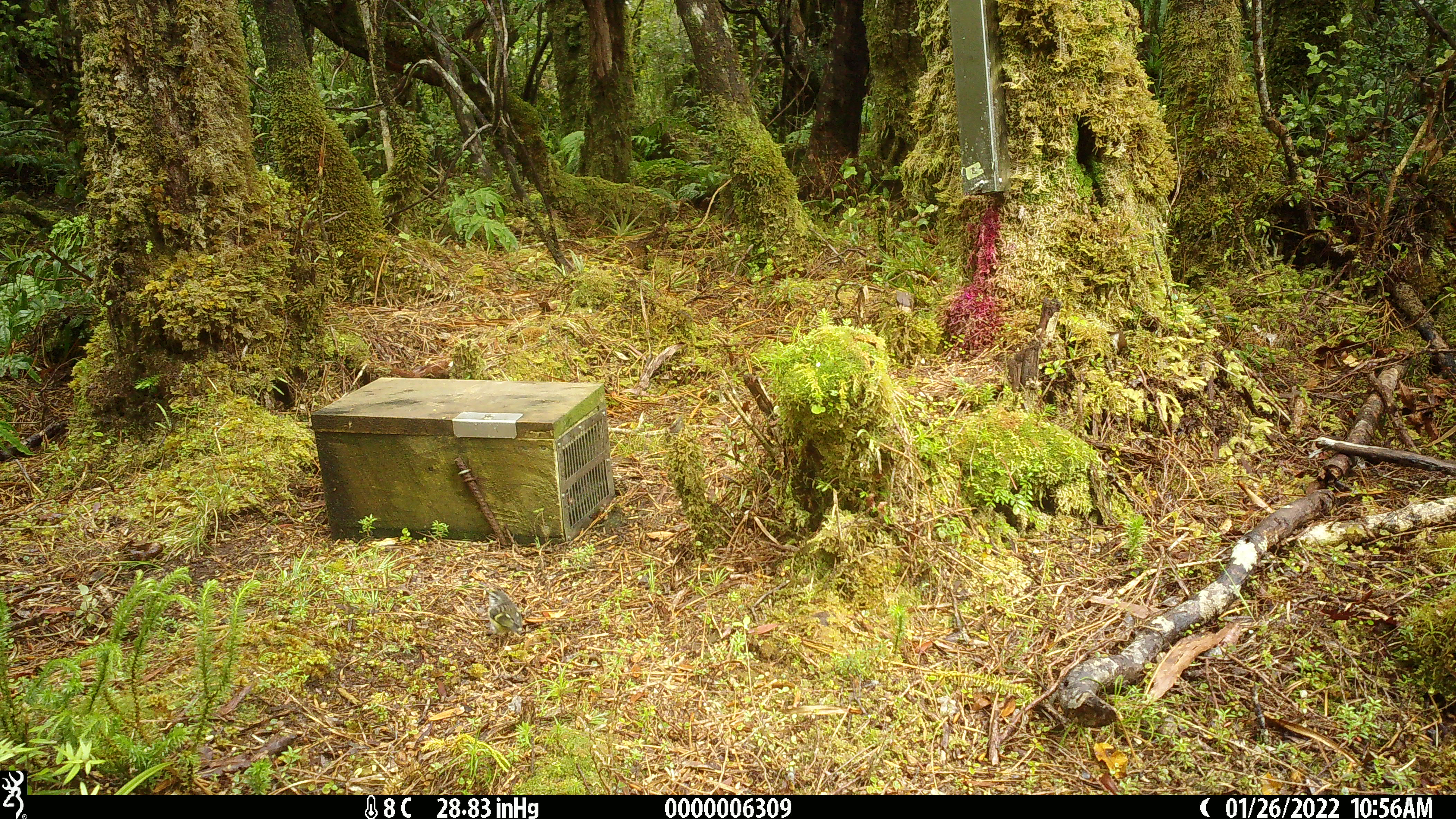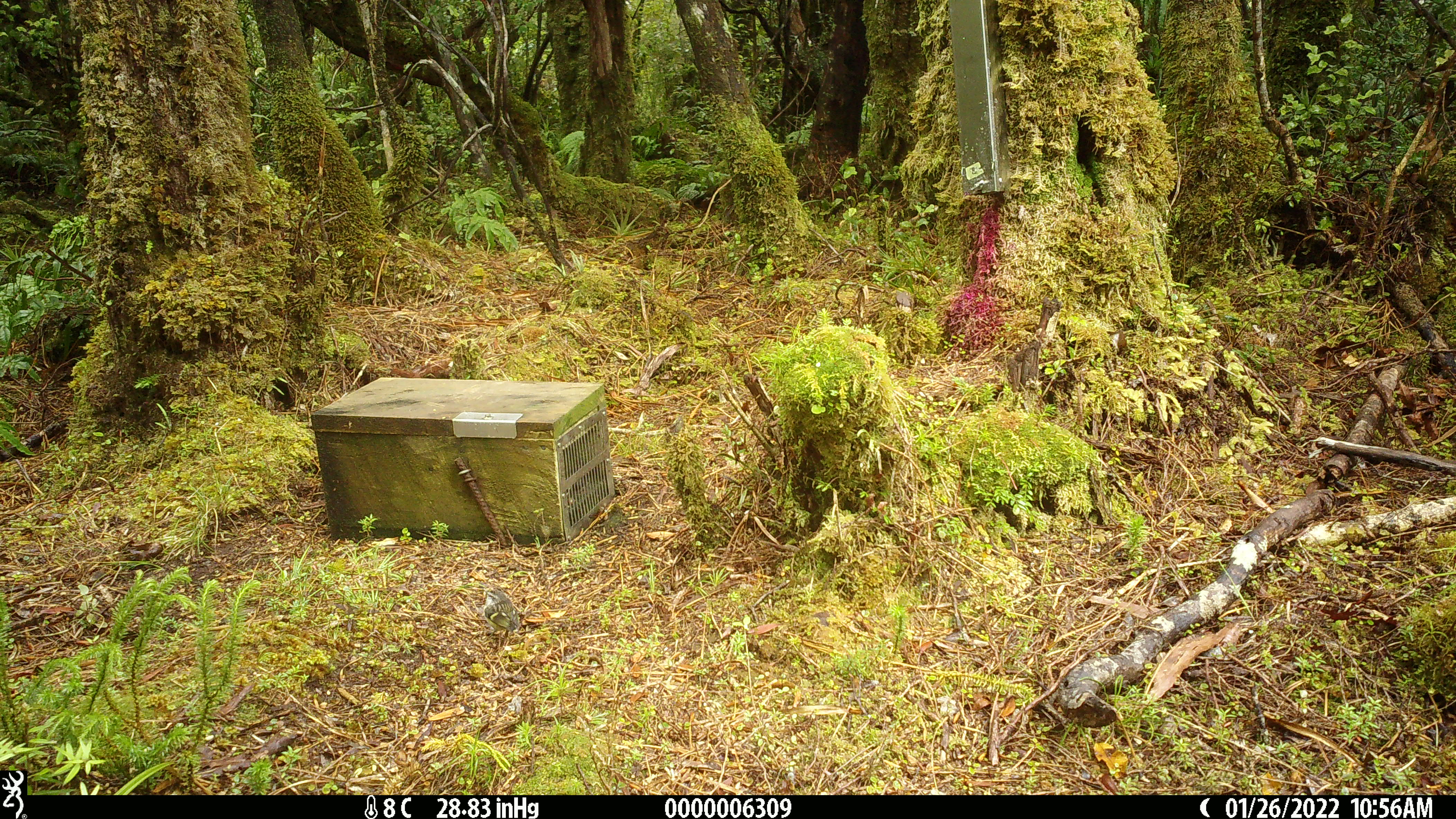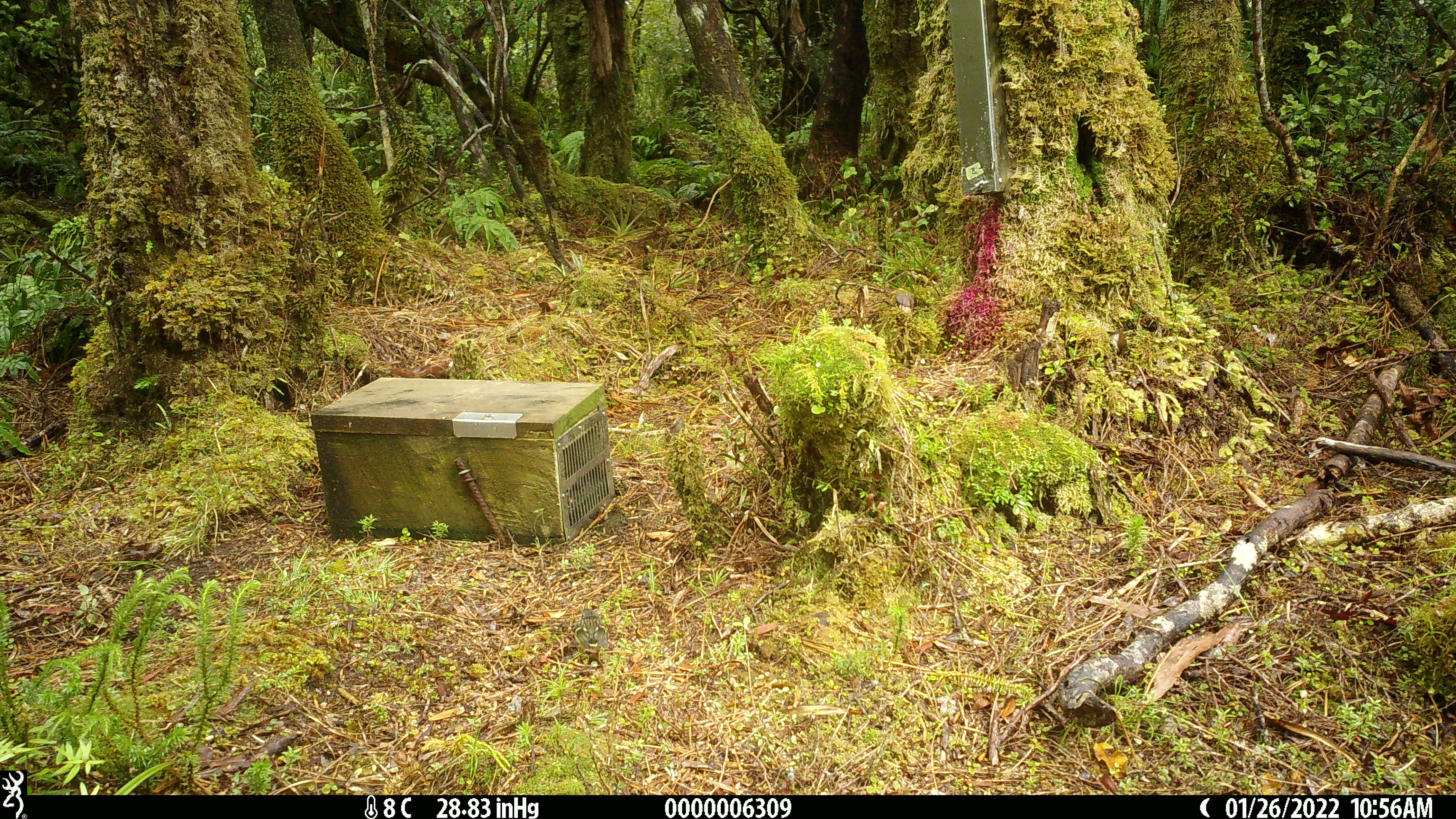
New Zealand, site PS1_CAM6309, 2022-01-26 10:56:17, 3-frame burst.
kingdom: Animalia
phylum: Chordata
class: Aves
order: Passeriformes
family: Acanthisittidae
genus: Acanthisitta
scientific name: Acanthisitta chloris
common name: rifleman